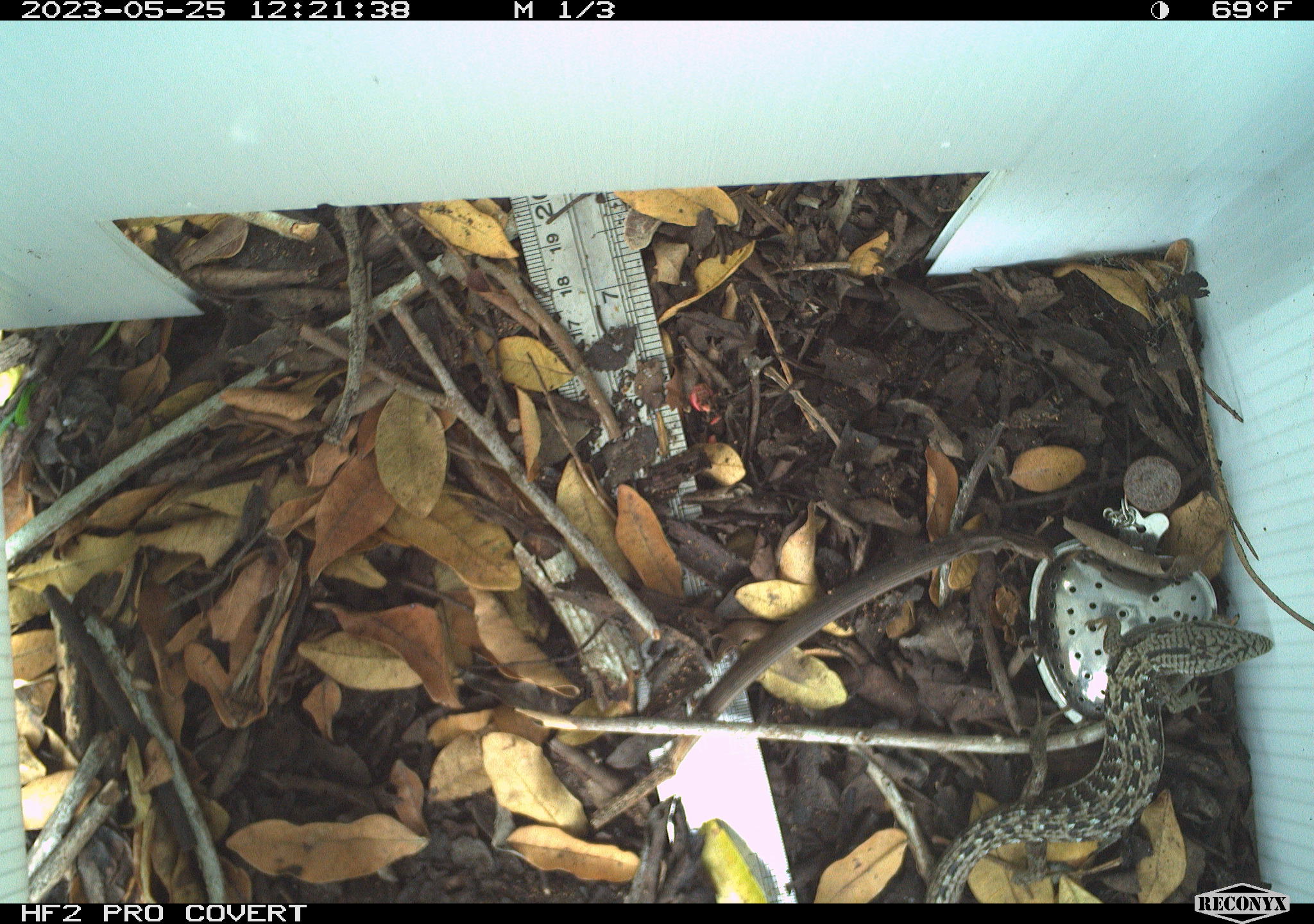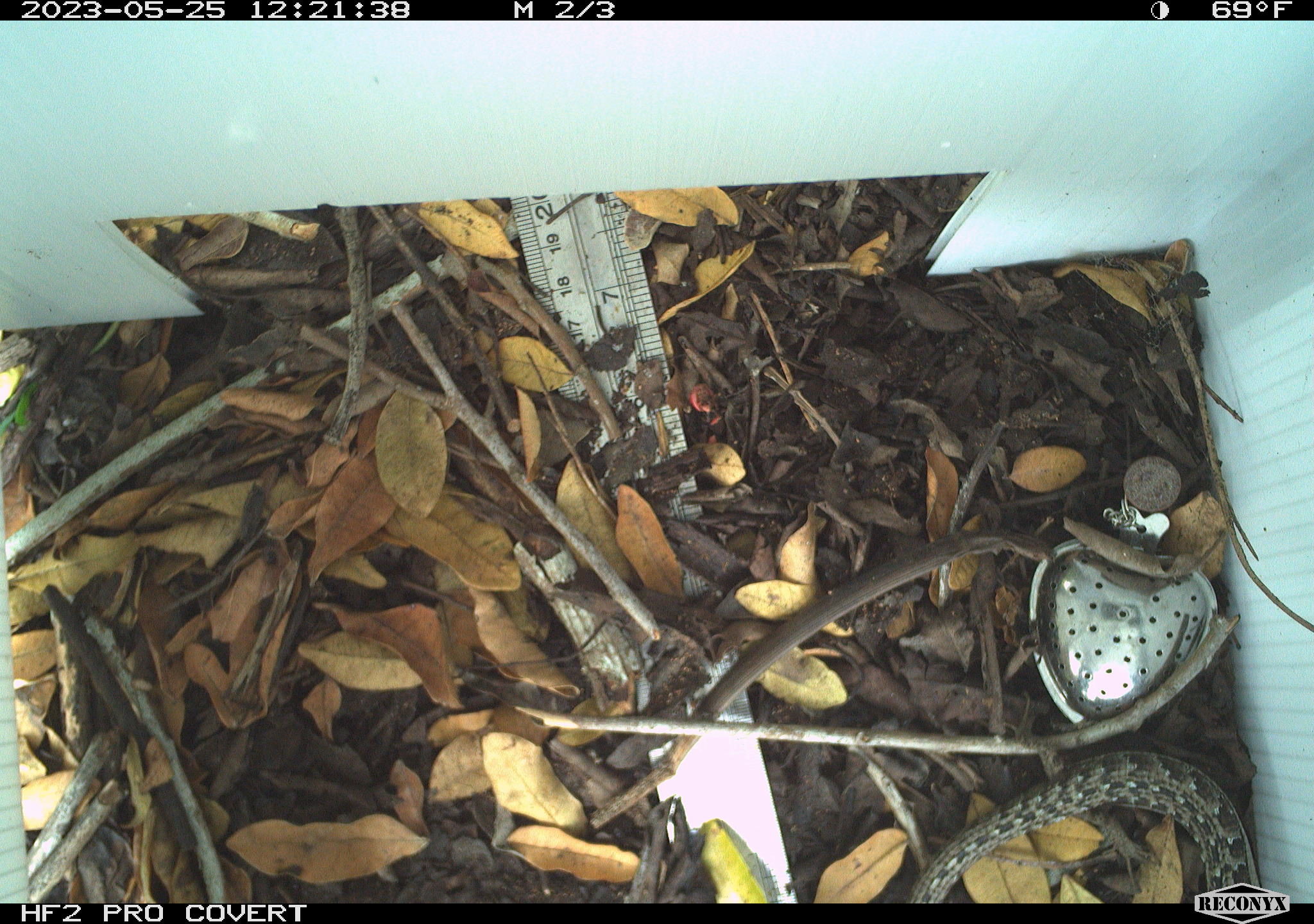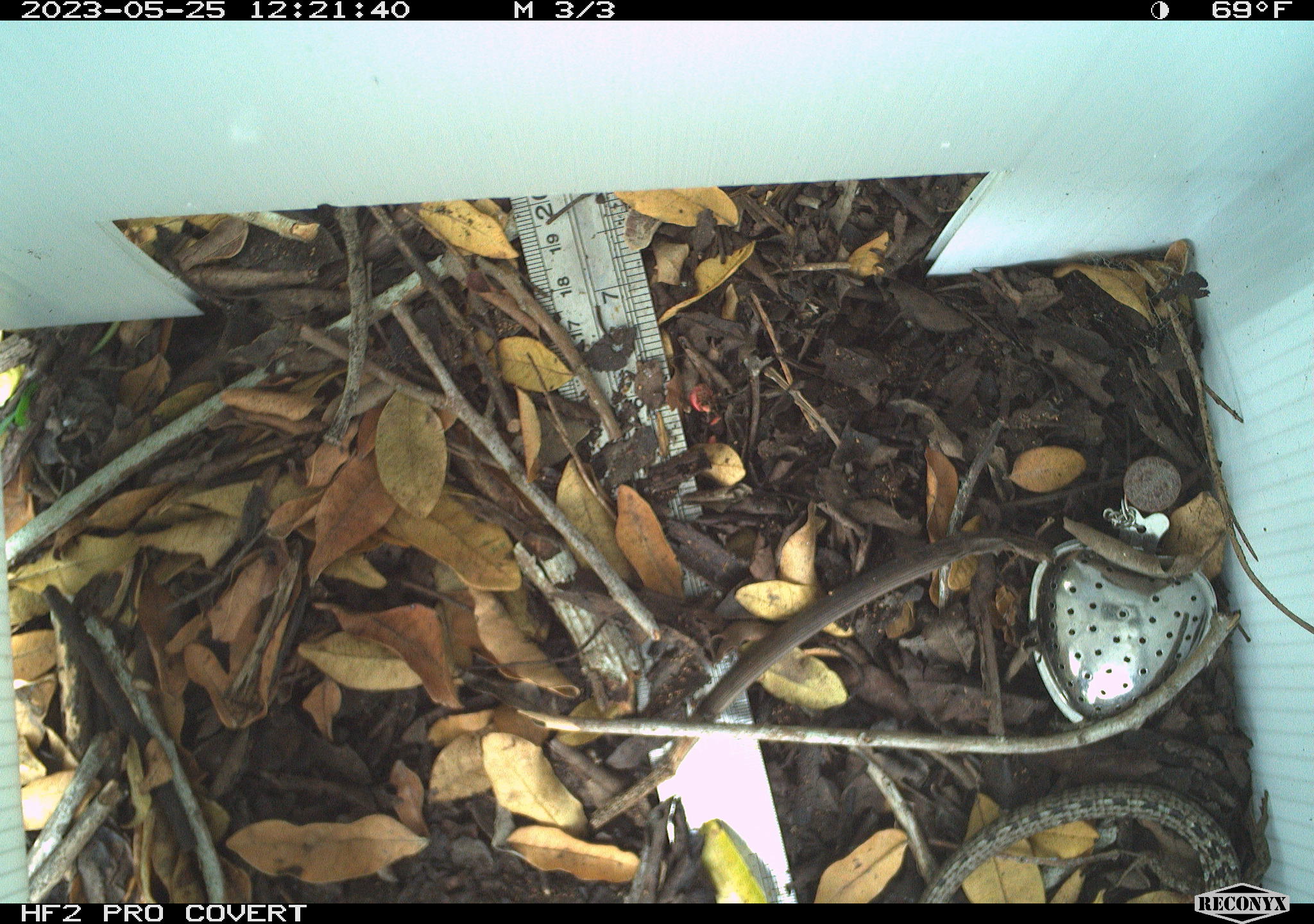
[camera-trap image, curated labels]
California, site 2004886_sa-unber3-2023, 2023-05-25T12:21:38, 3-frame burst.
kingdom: Animalia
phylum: Chordata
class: Reptilia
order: Squamata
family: Anguidae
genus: Elgaria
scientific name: Elgaria multicarinata webbii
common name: san diego alligator lizard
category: woodland alligator lizard